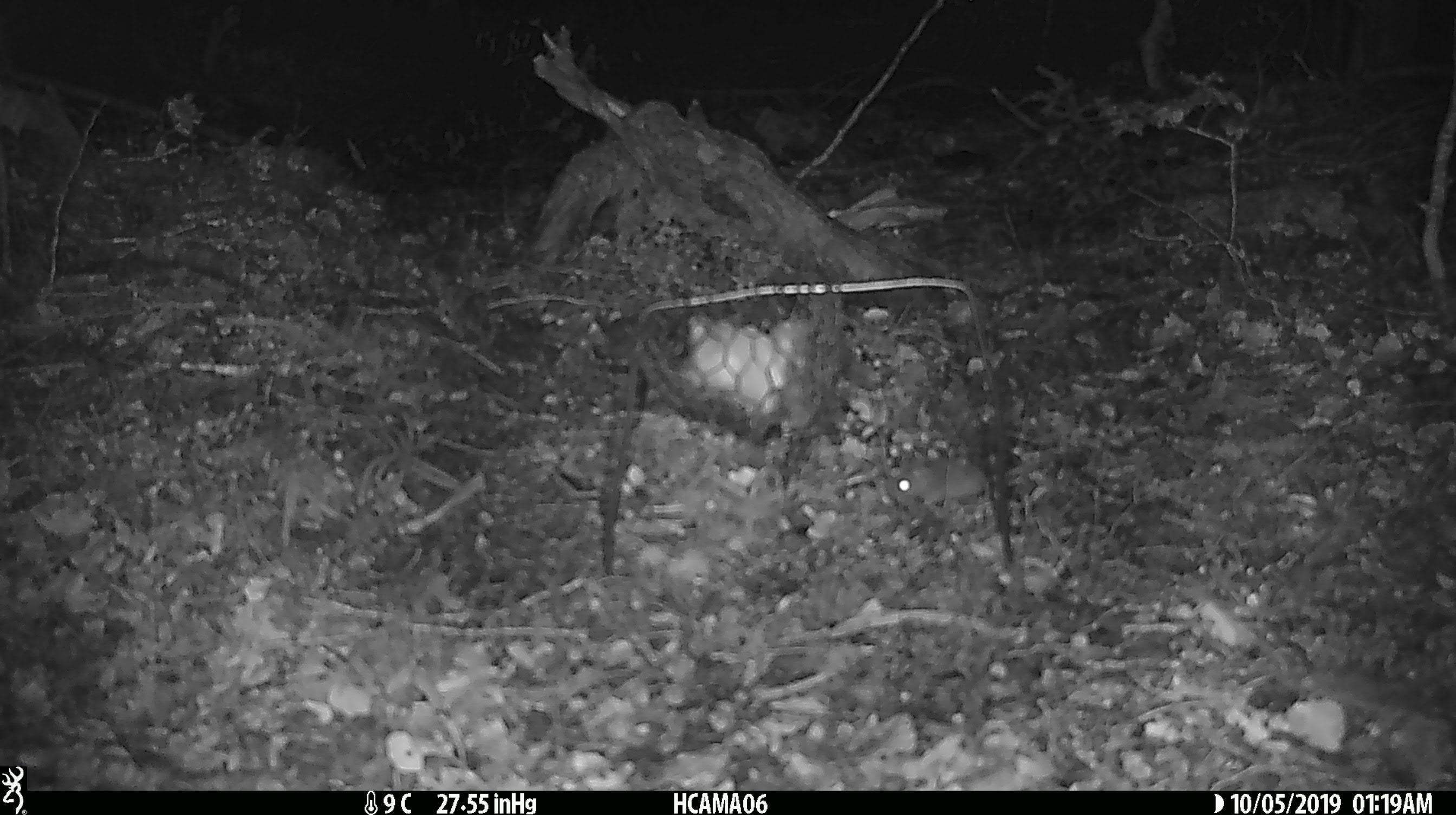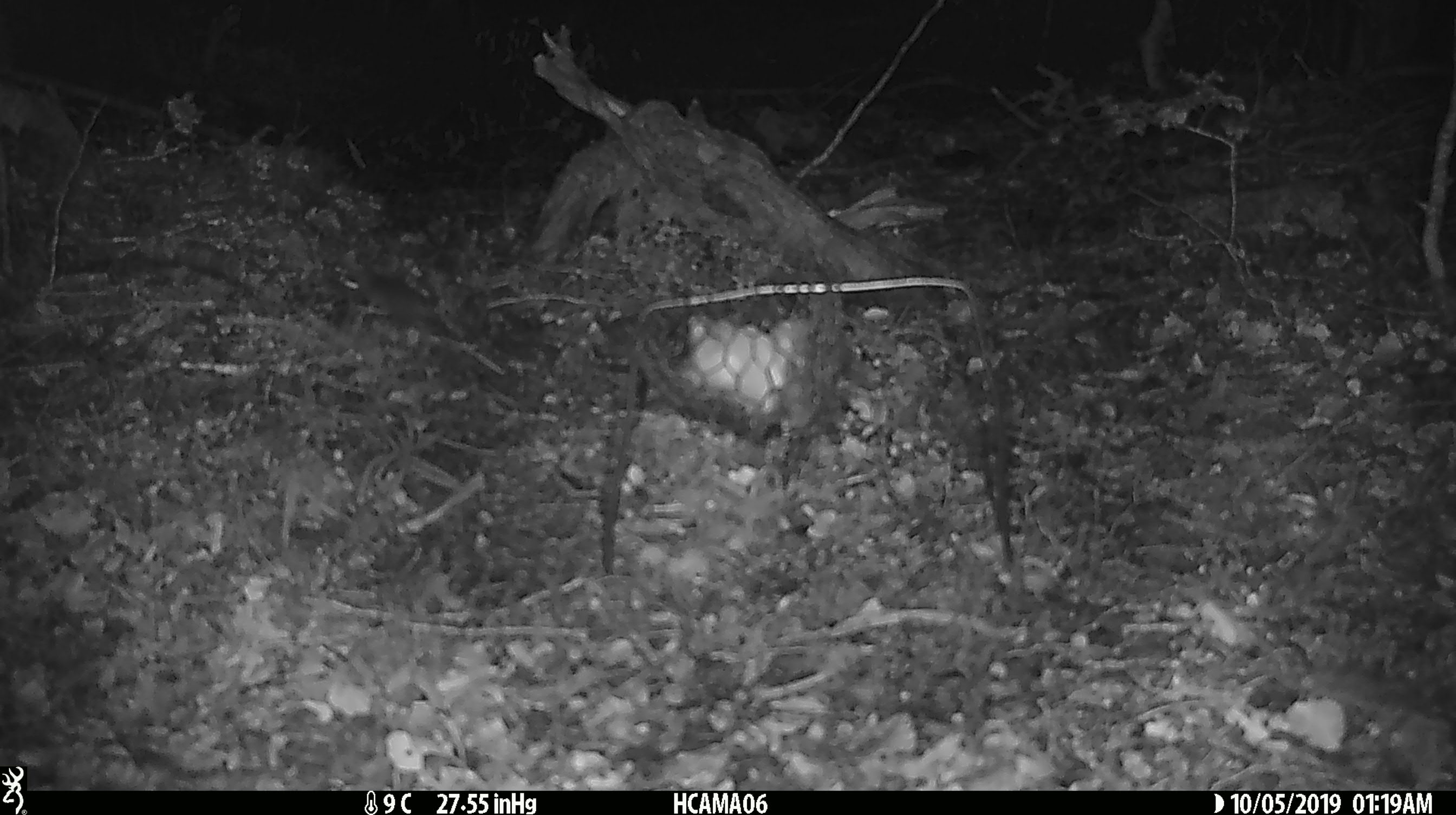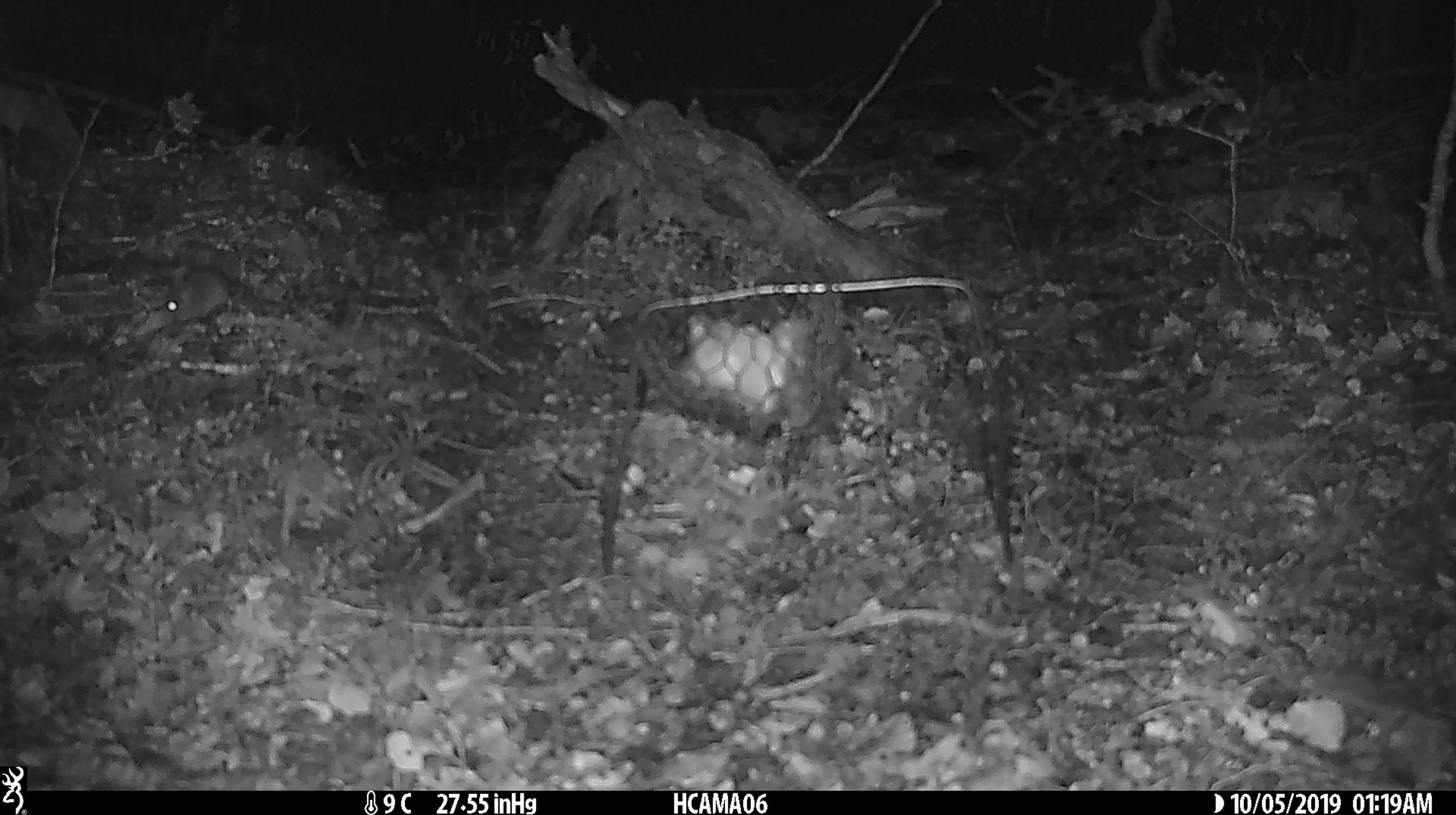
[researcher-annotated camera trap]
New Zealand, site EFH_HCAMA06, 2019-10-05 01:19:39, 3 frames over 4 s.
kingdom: Animalia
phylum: Chordata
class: Mammalia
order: Rodentia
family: Muridae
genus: Mus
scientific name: Mus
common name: mouse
Mouse (Mus).